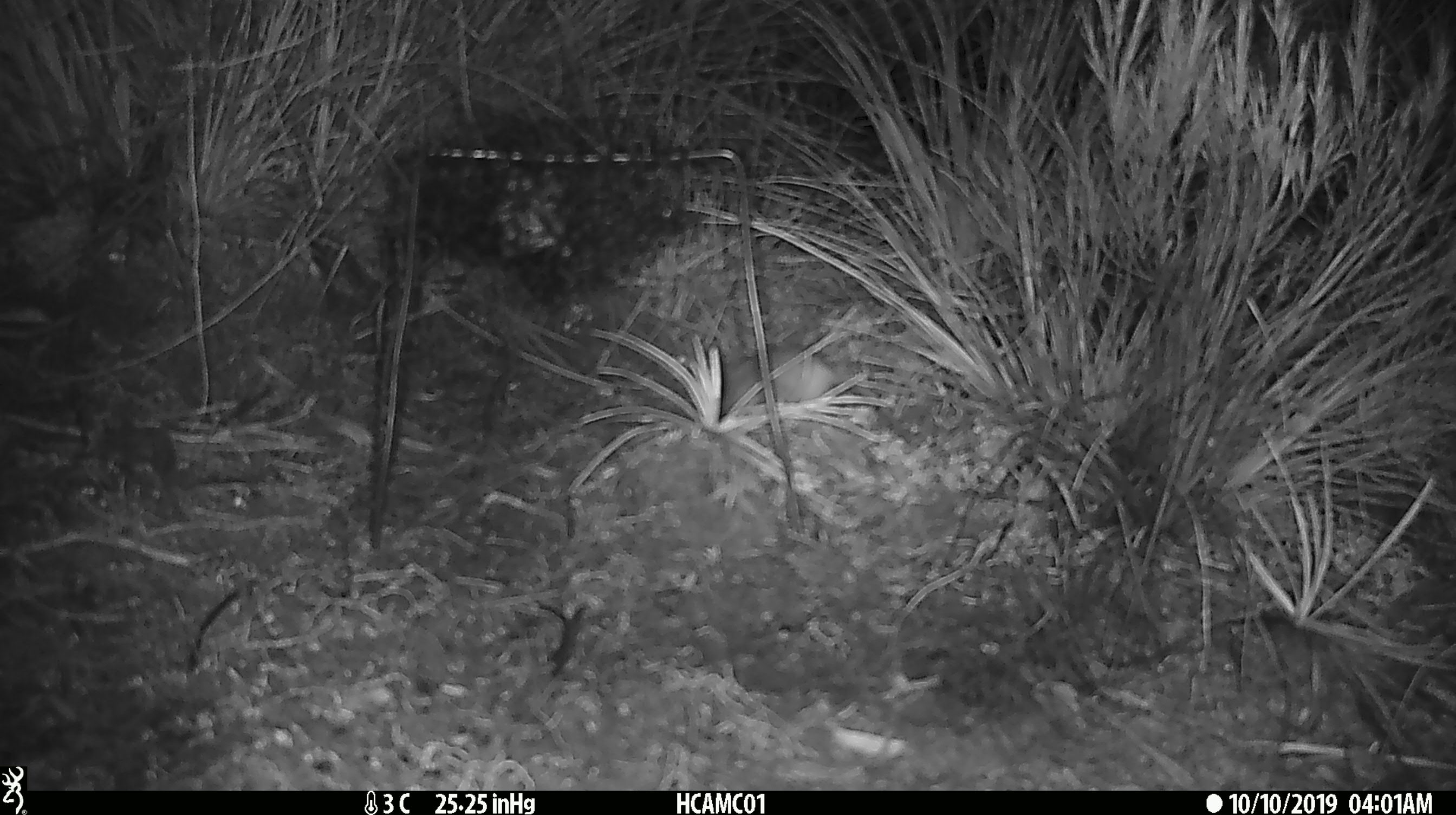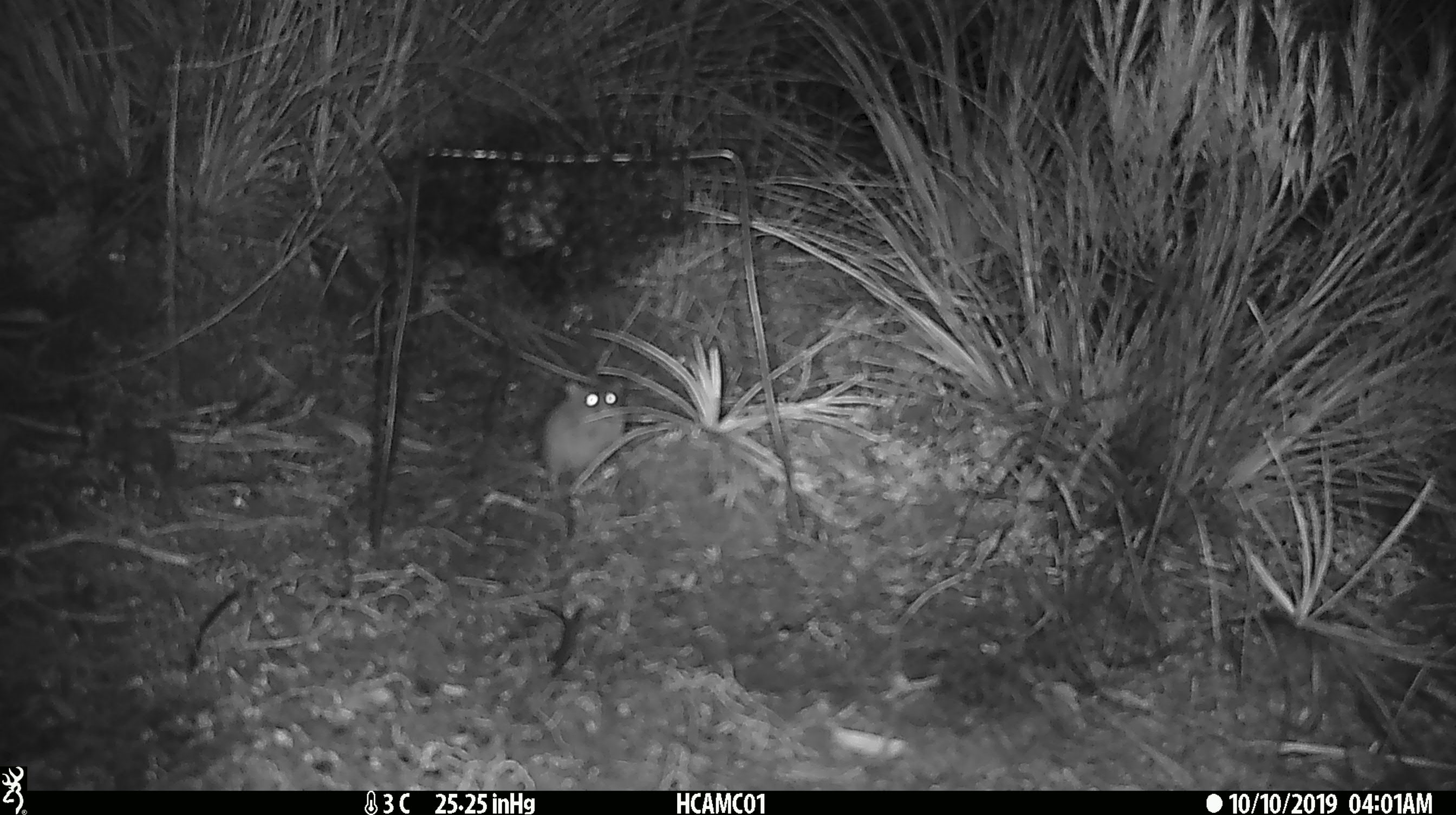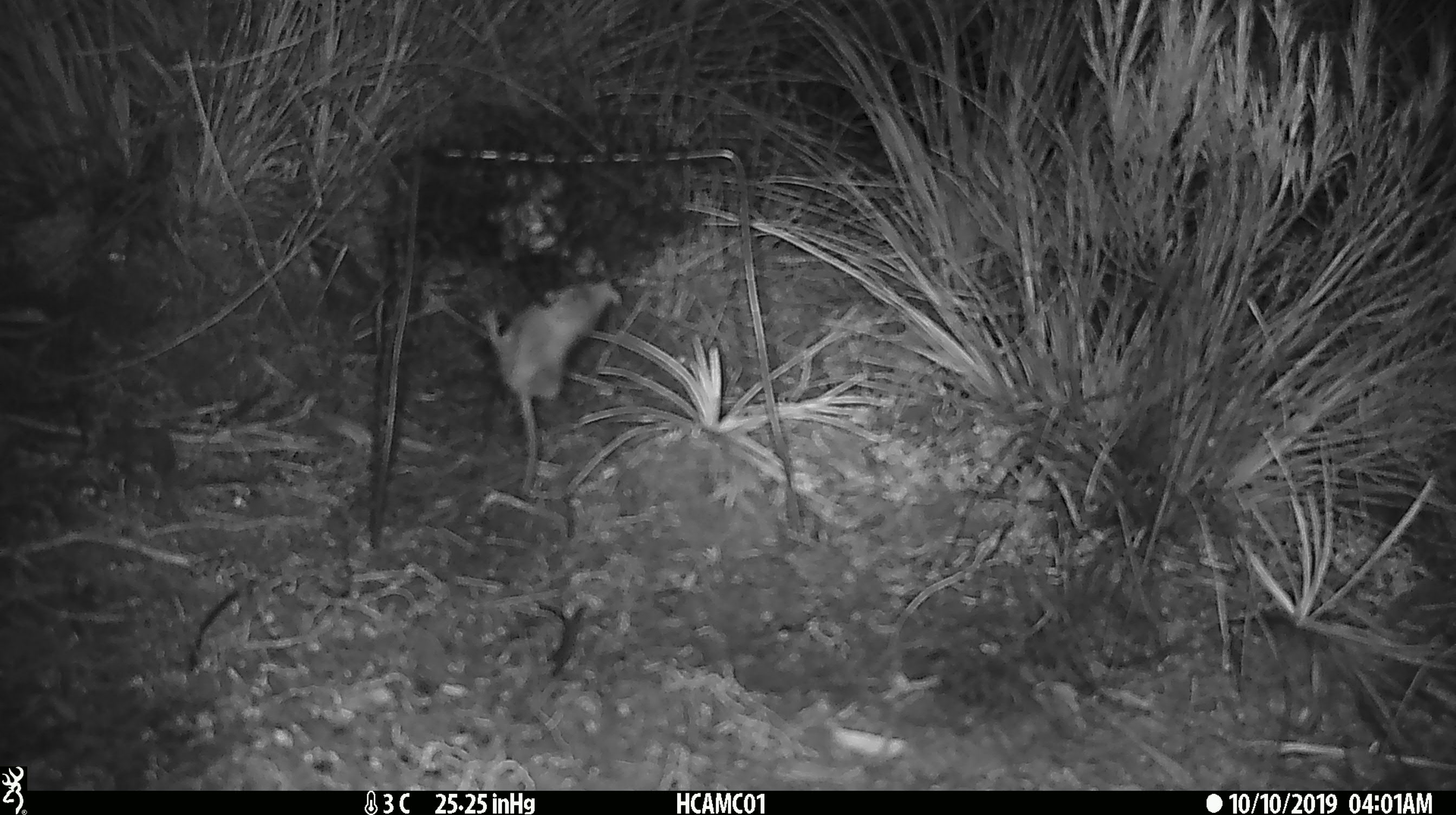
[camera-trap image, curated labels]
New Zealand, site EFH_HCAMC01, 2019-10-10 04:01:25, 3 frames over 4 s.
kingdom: Animalia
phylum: Chordata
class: Mammalia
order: Rodentia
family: Muridae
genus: Mus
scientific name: Mus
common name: mouse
Mouse (Mus).